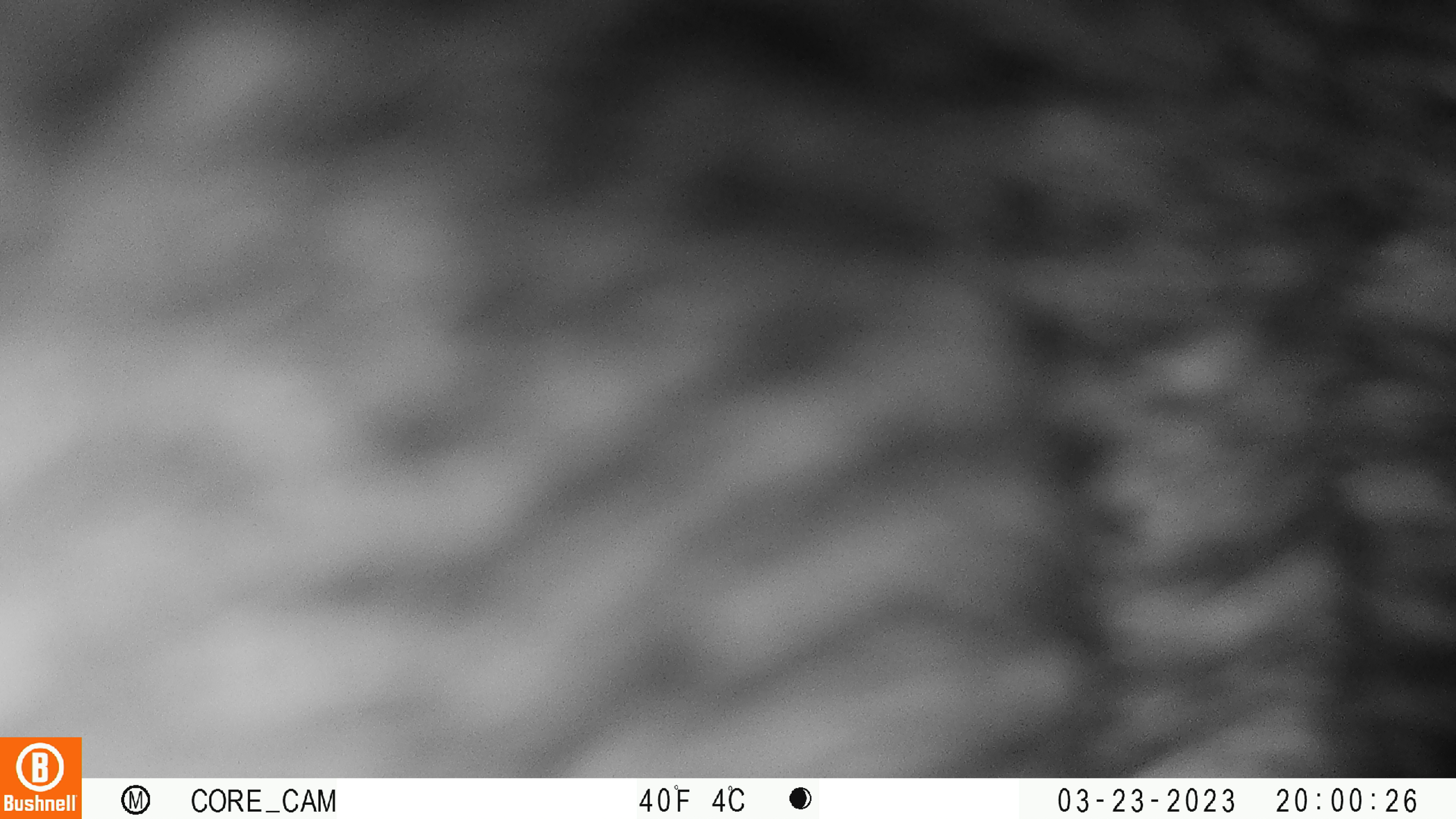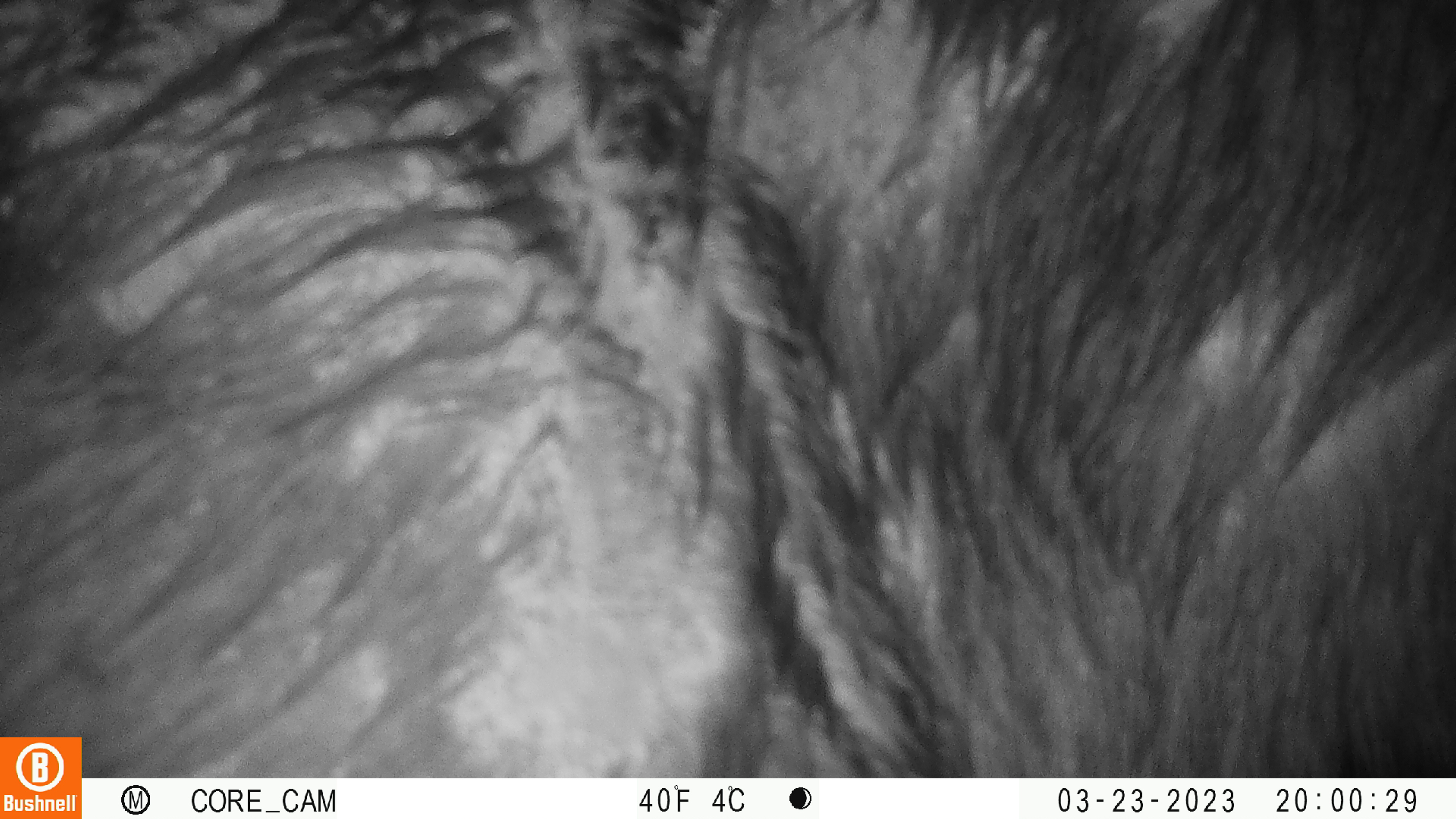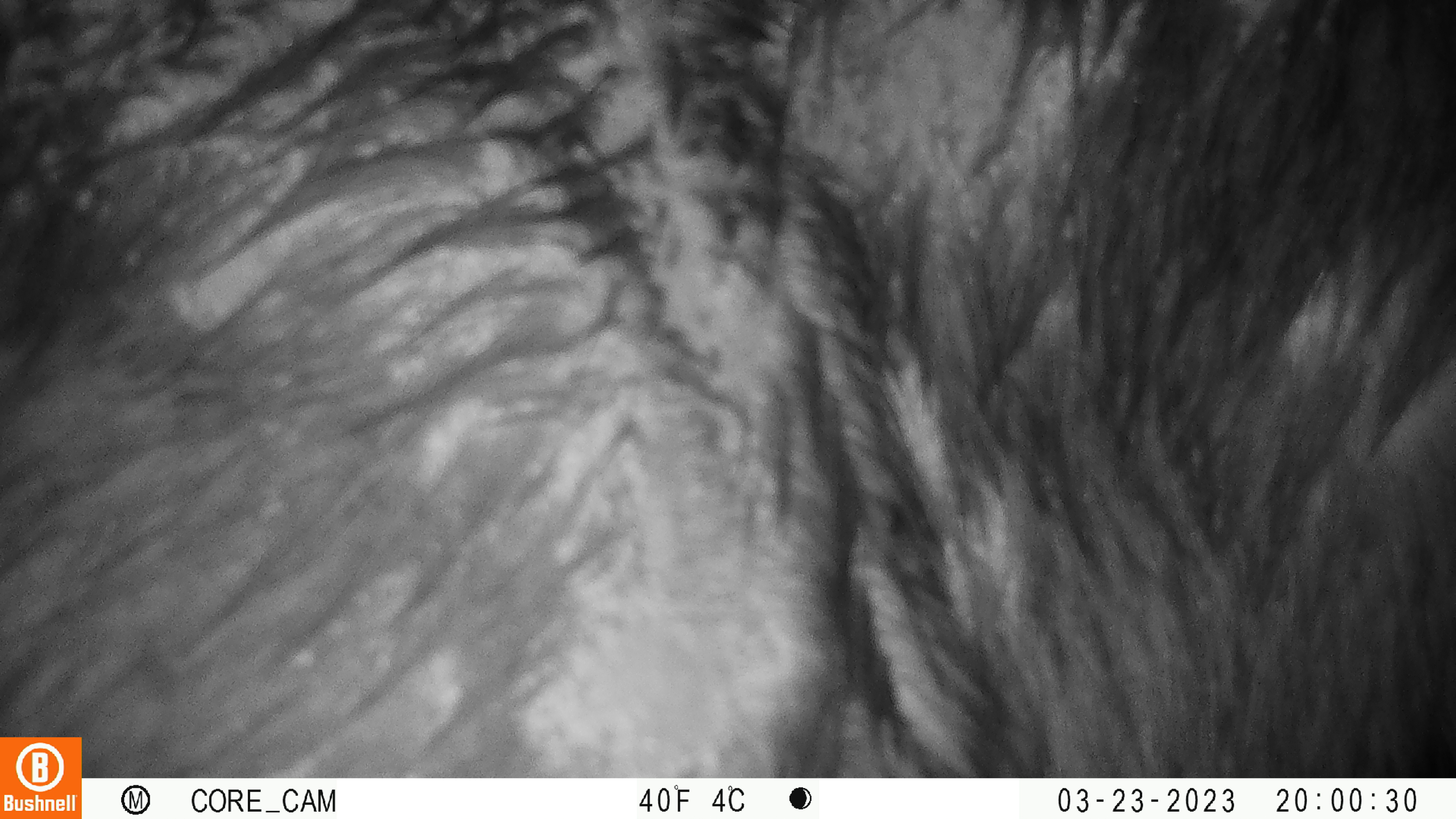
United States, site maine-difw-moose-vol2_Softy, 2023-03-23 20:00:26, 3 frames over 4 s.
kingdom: Animalia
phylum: Chordata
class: Mammalia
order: Artiodactyla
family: Cervidae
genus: Alces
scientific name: Alces alces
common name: moose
Moose (Alces alces).